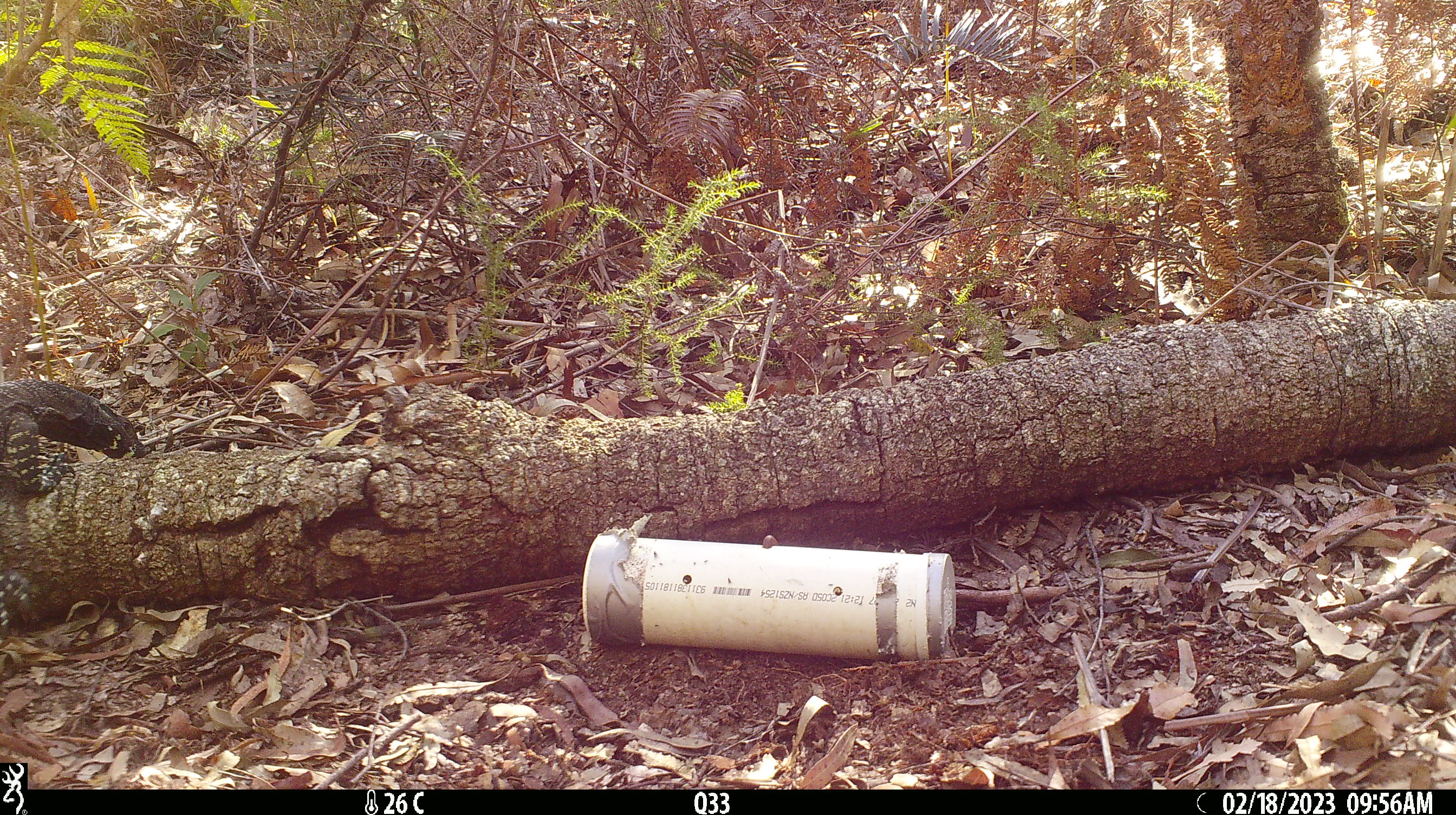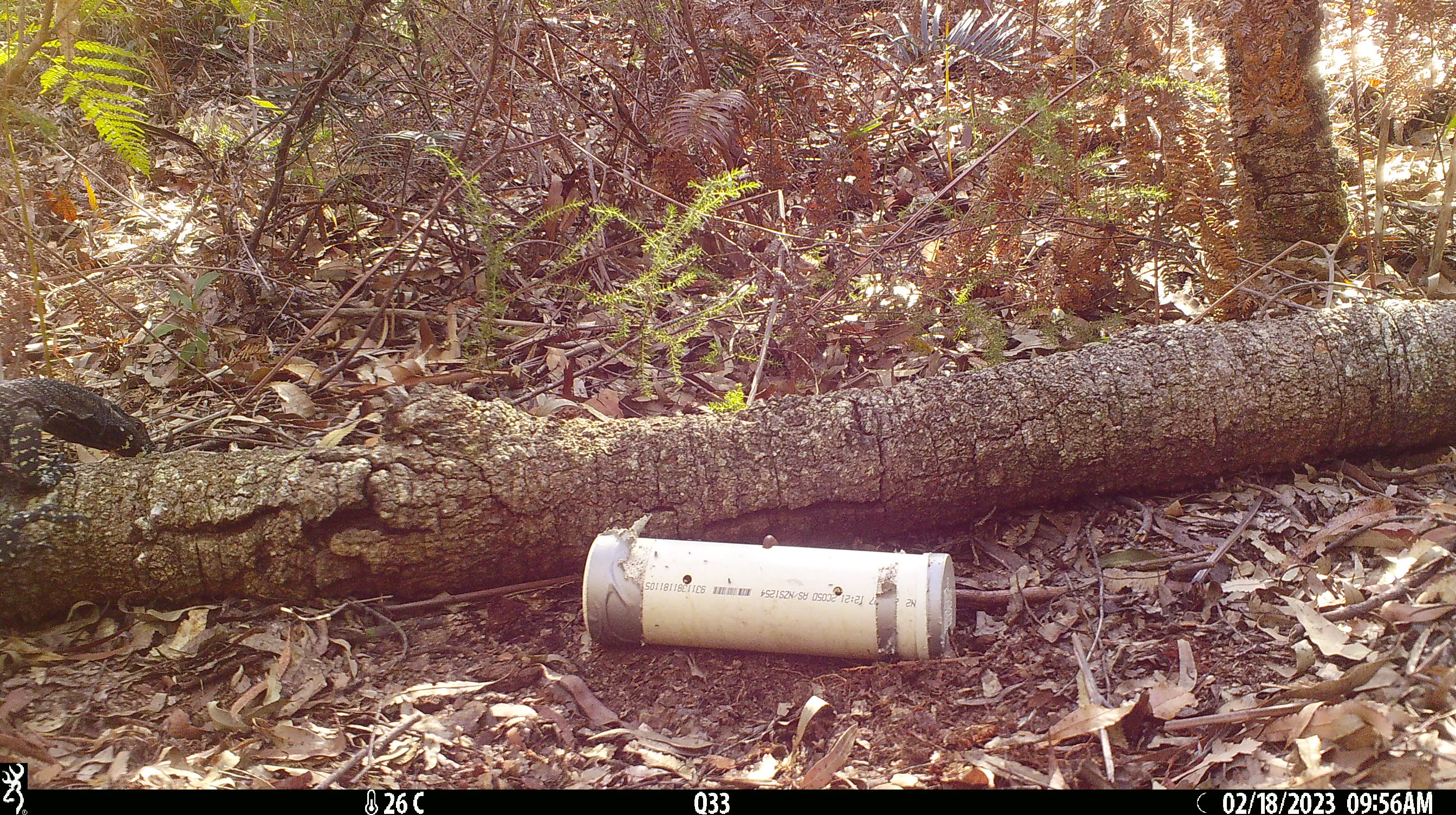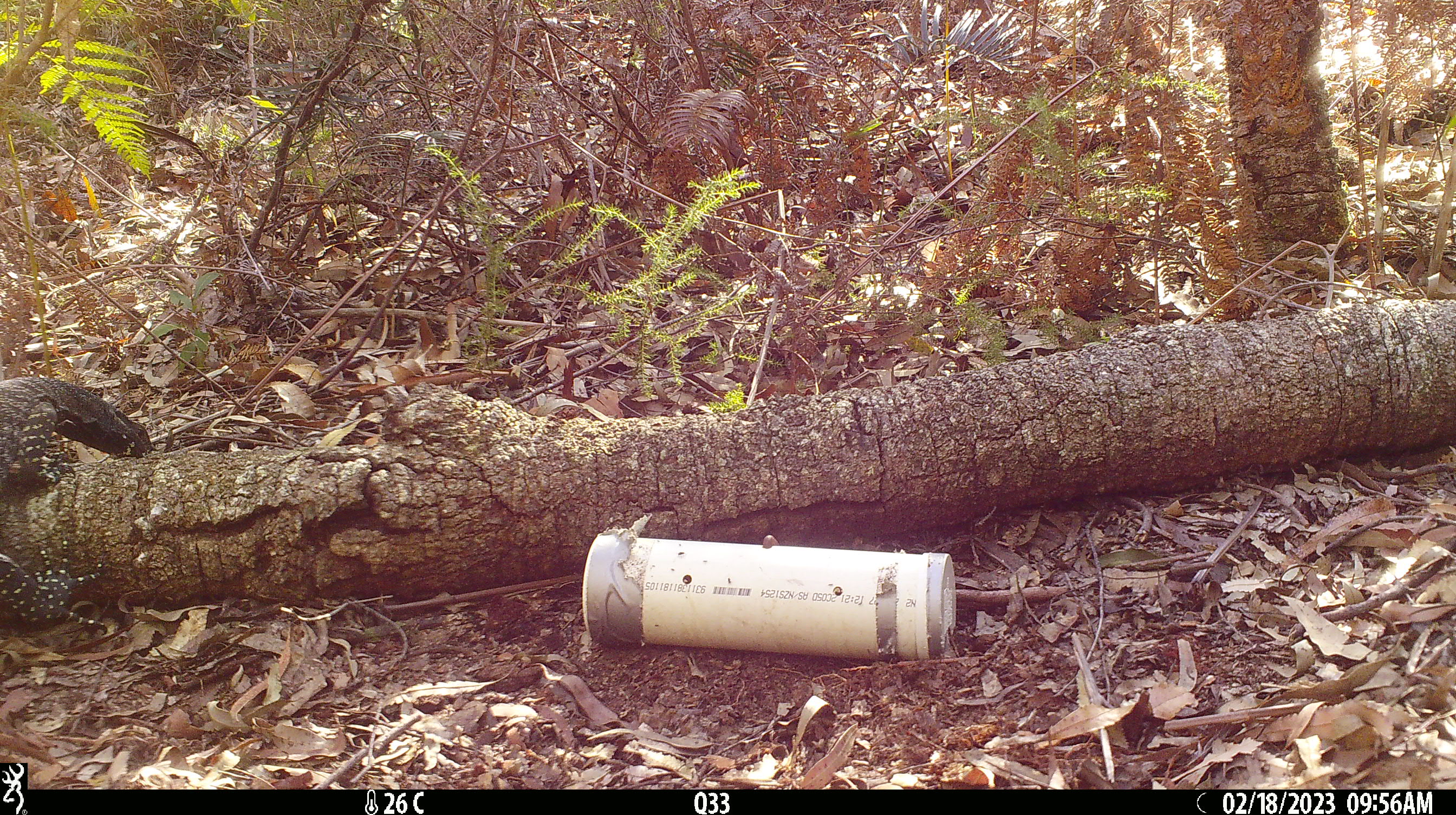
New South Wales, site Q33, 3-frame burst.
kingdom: Animalia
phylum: Chordata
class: Reptilia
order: Squamata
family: Varanidae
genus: Varanus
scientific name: Varanus varius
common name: lace monitor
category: goanna